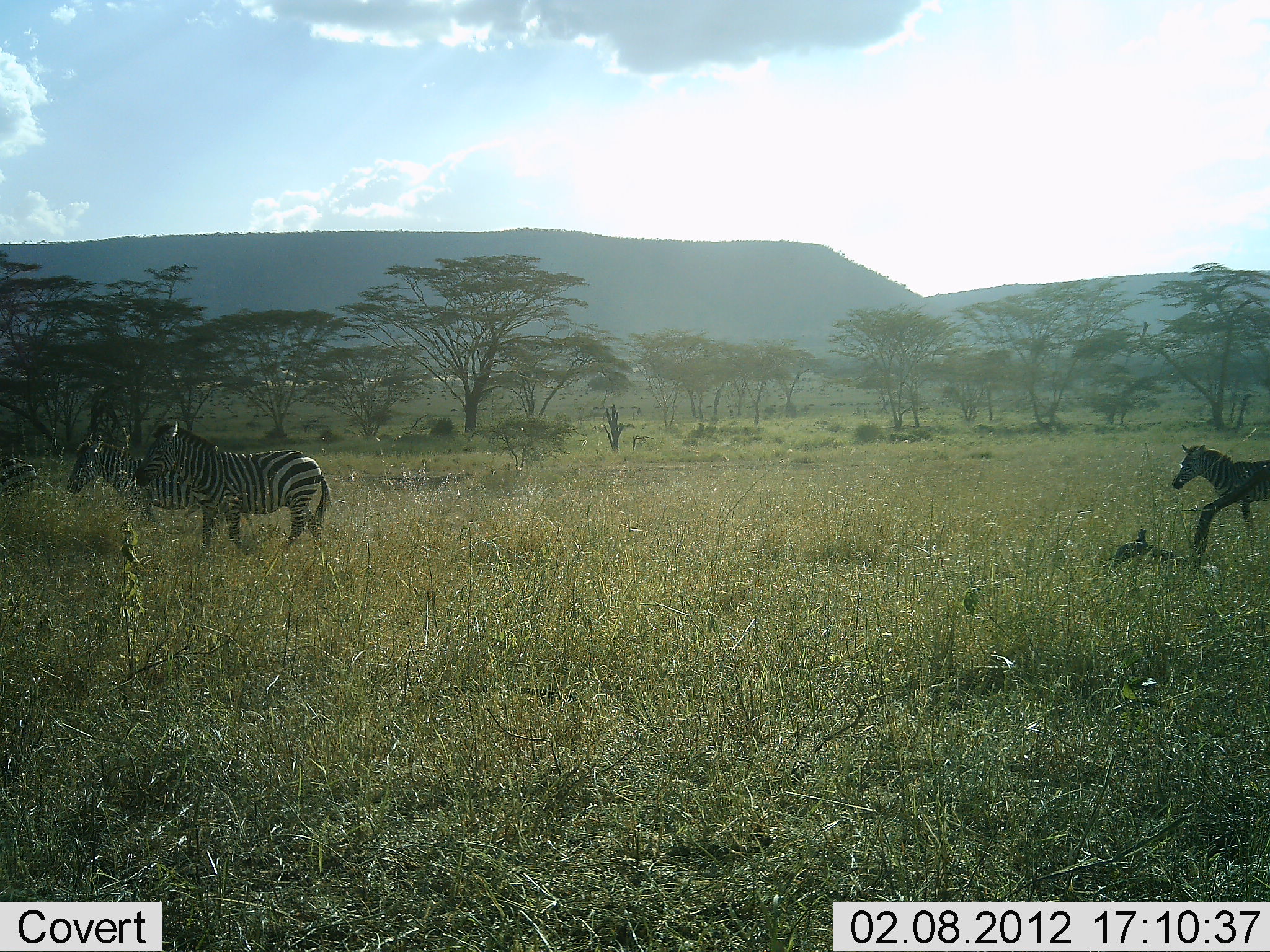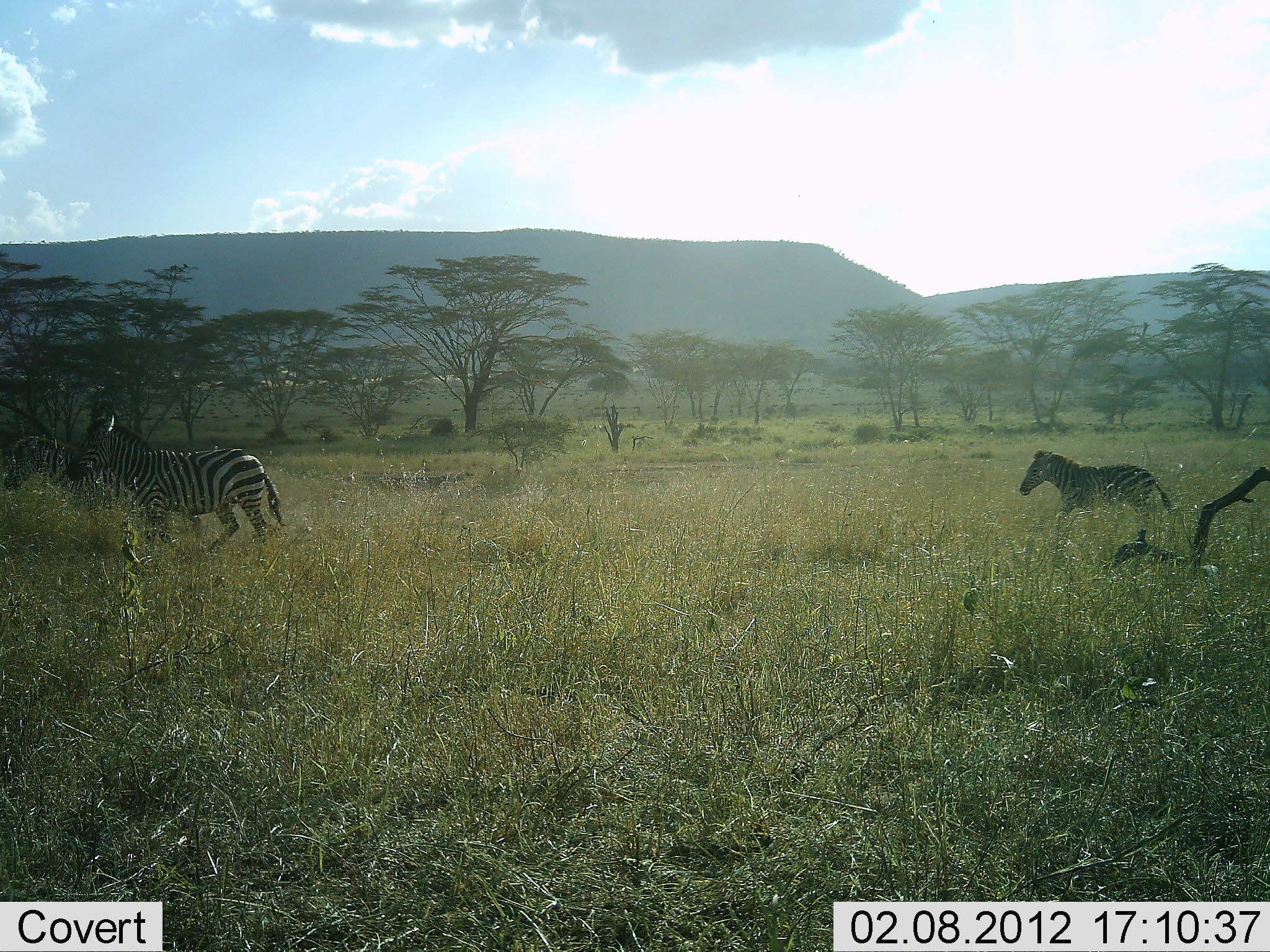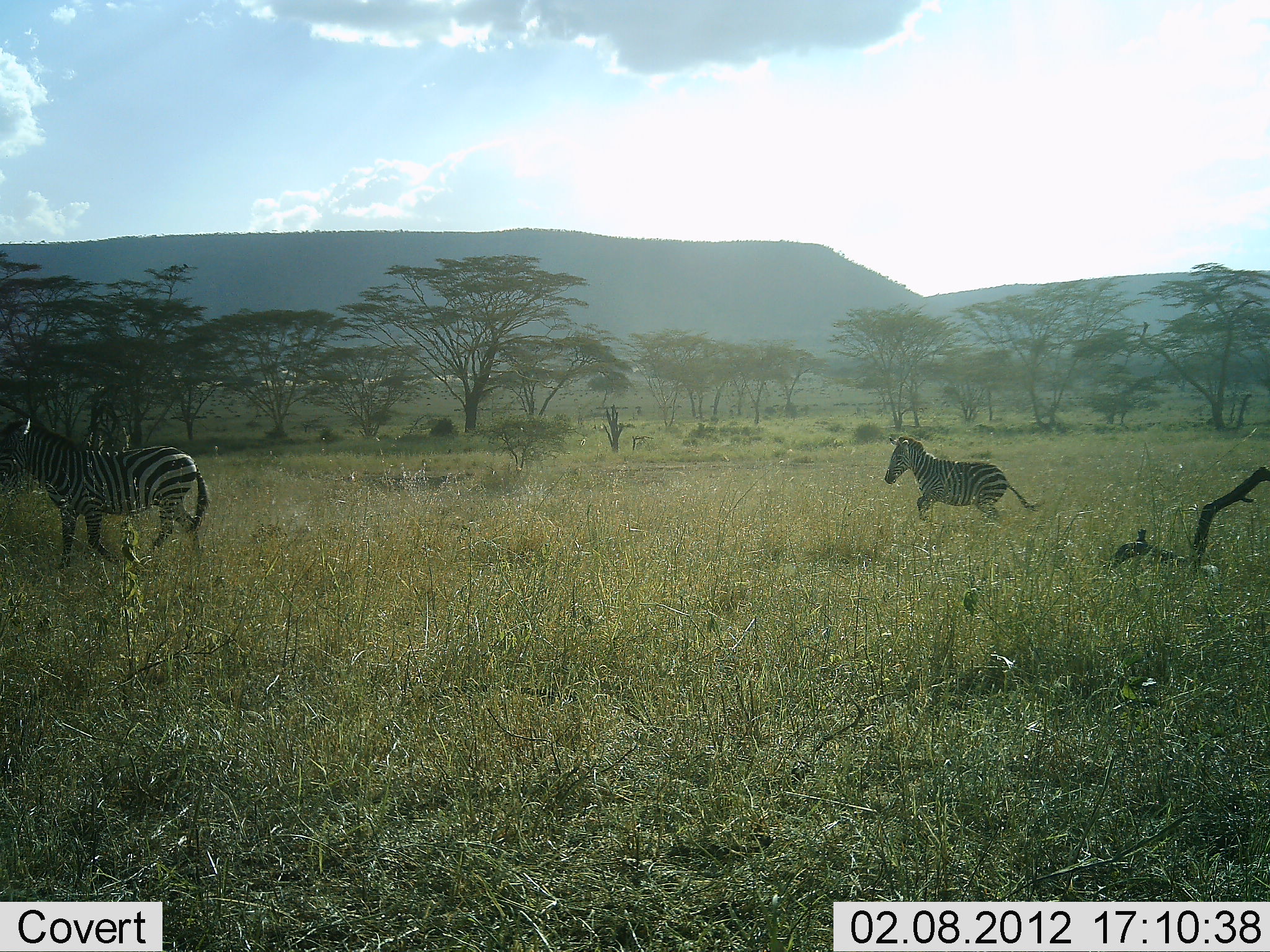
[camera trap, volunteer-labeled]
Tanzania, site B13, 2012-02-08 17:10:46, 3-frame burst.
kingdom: Animalia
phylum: Chordata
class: Mammalia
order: Perissodactyla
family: Equidae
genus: Equus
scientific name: Equus quagga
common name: plains zebra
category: zebra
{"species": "zebra (plains zebra) (Equus quagga)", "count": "4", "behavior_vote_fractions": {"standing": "0%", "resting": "0%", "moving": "100%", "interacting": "0%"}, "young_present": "67%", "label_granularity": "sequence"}